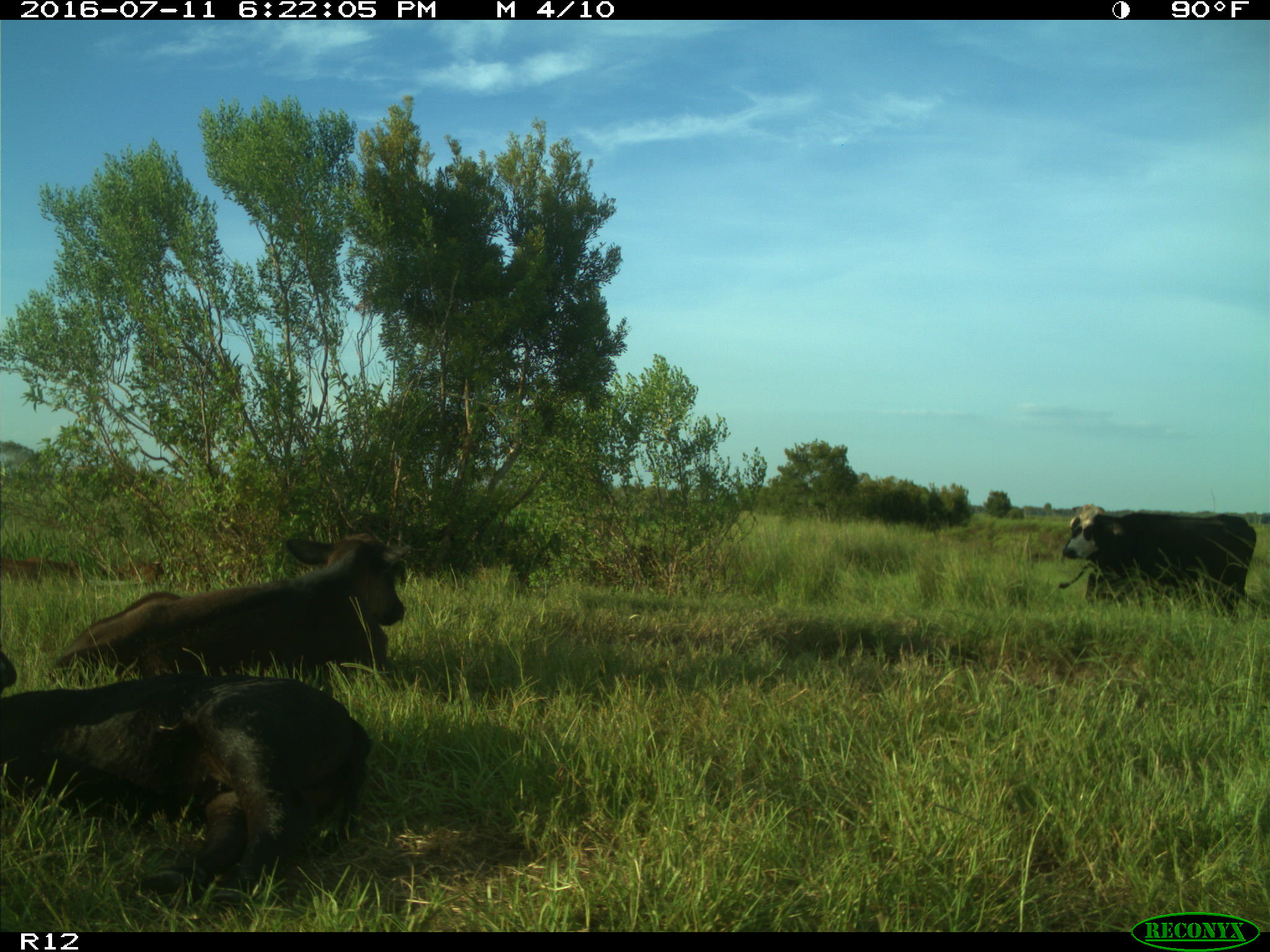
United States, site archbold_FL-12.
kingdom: Animalia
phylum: Chordata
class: Mammalia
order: Artiodactyla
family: Bovidae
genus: Bos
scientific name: Bos taurus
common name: domestic cow